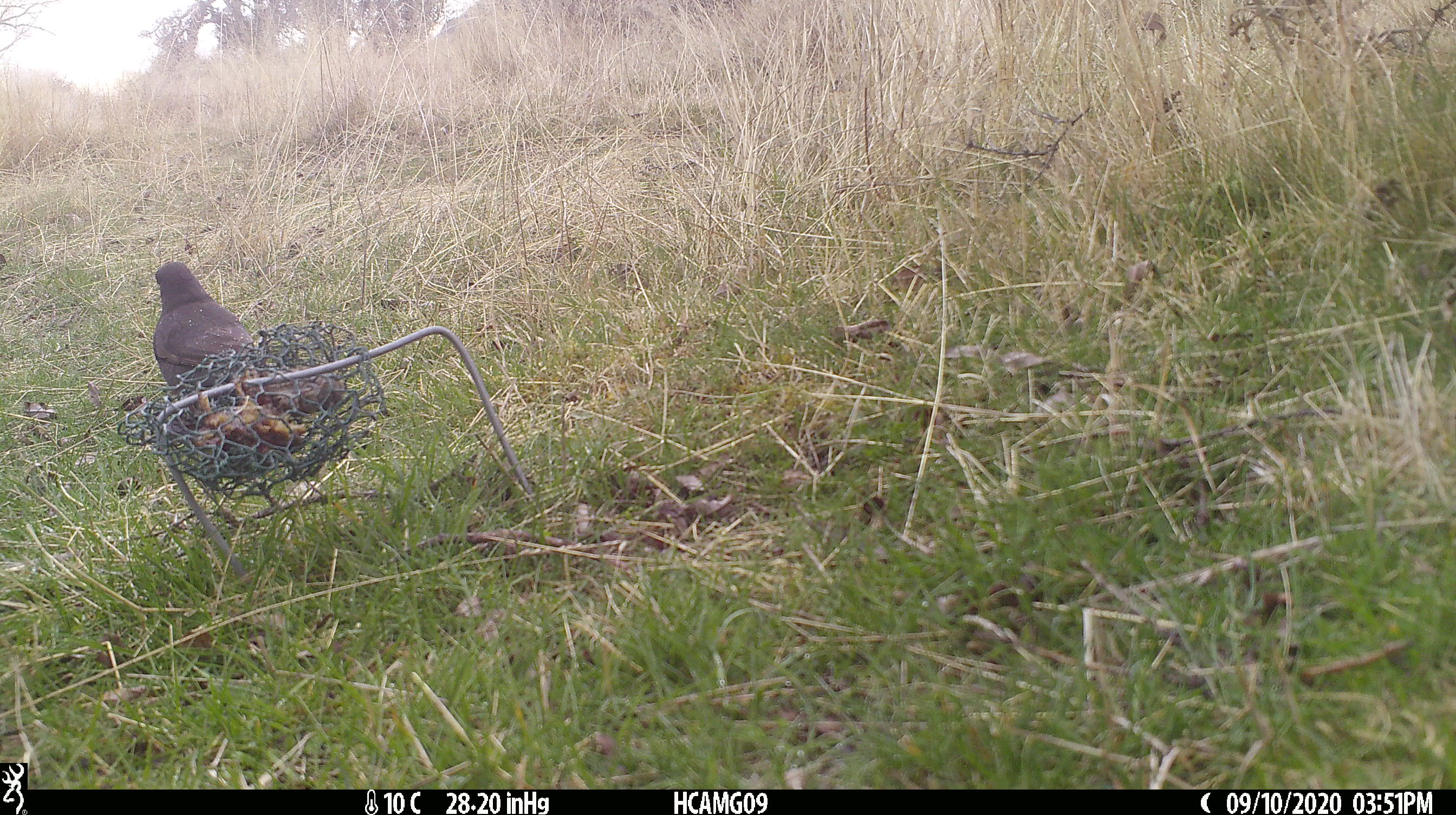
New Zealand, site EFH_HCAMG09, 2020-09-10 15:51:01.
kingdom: Animalia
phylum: Chordata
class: Aves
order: Passeriformes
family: Turdidae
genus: Turdus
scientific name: Turdus merula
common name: eurasian blackbird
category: blackbird